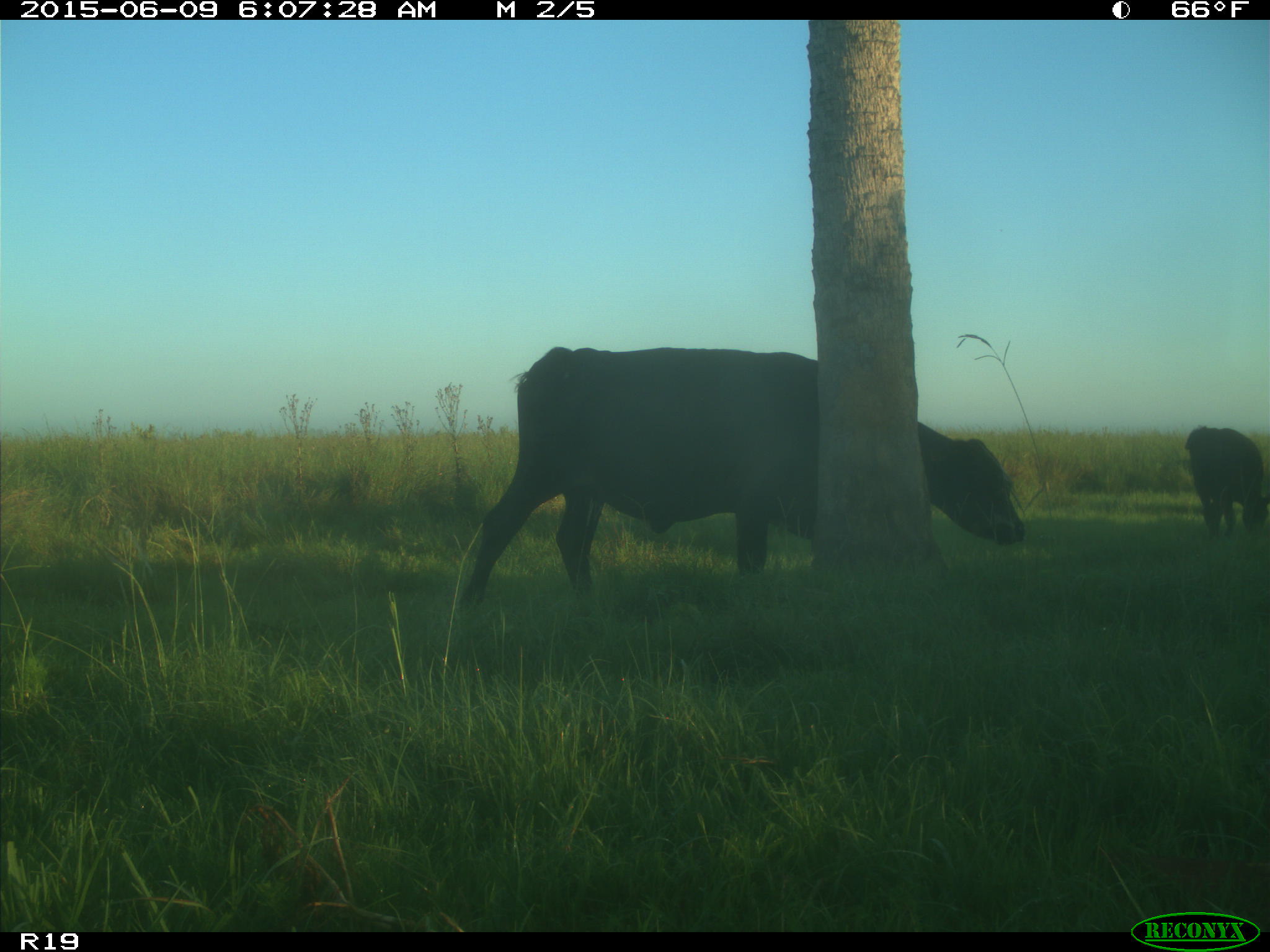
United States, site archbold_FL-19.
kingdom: Animalia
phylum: Chordata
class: Mammalia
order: Artiodactyla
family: Bovidae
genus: Bos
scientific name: Bos taurus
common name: domestic cow